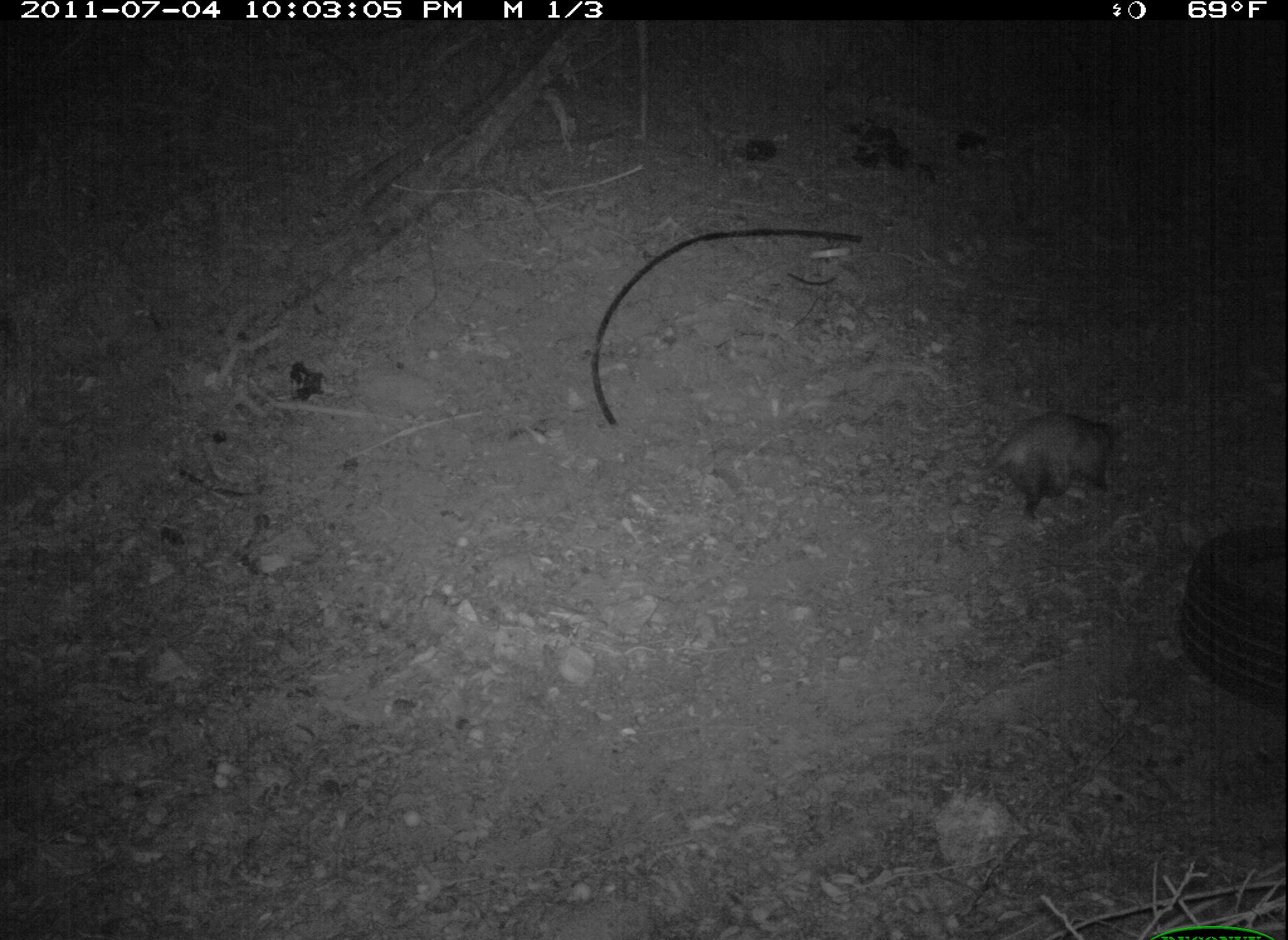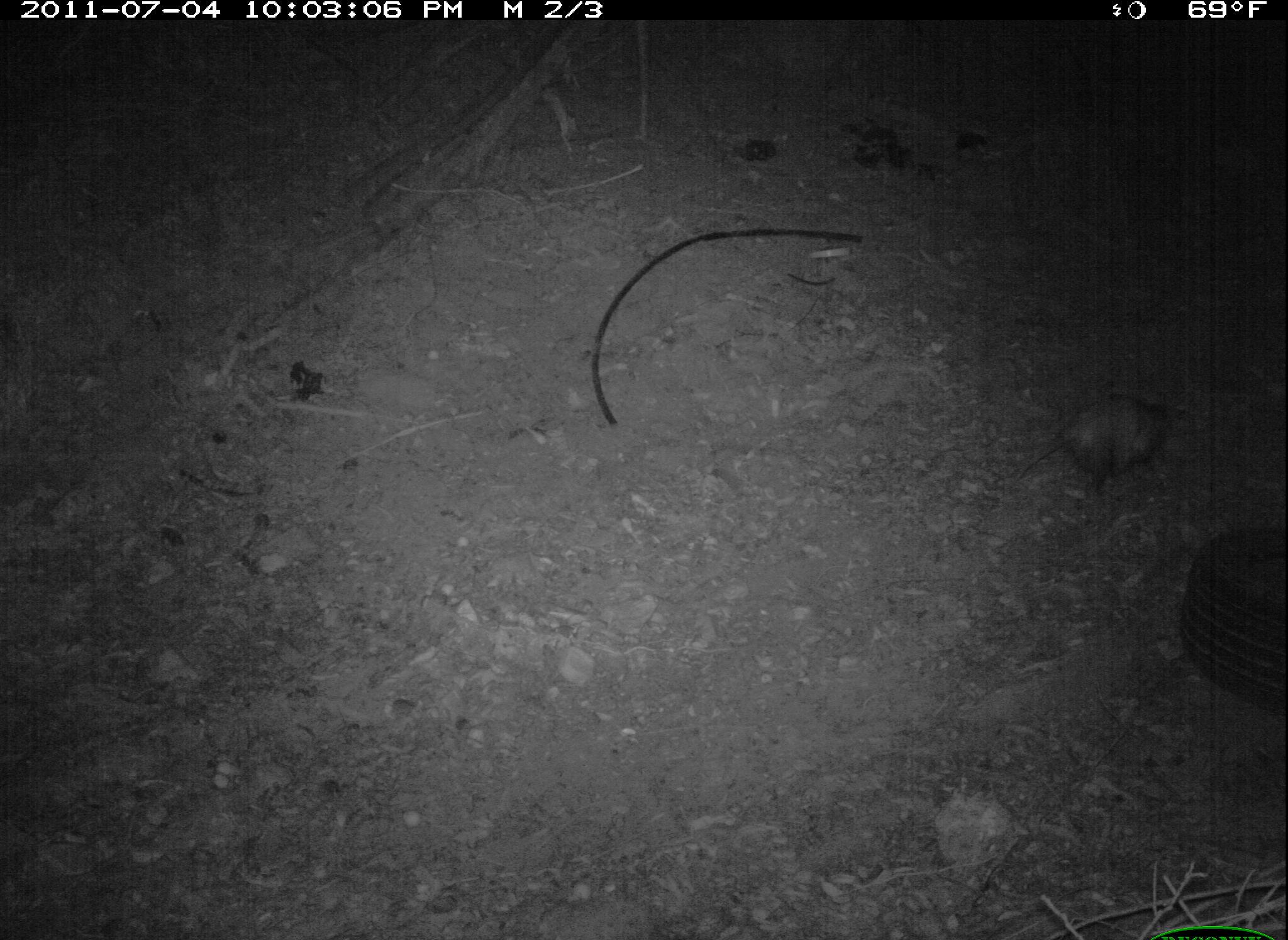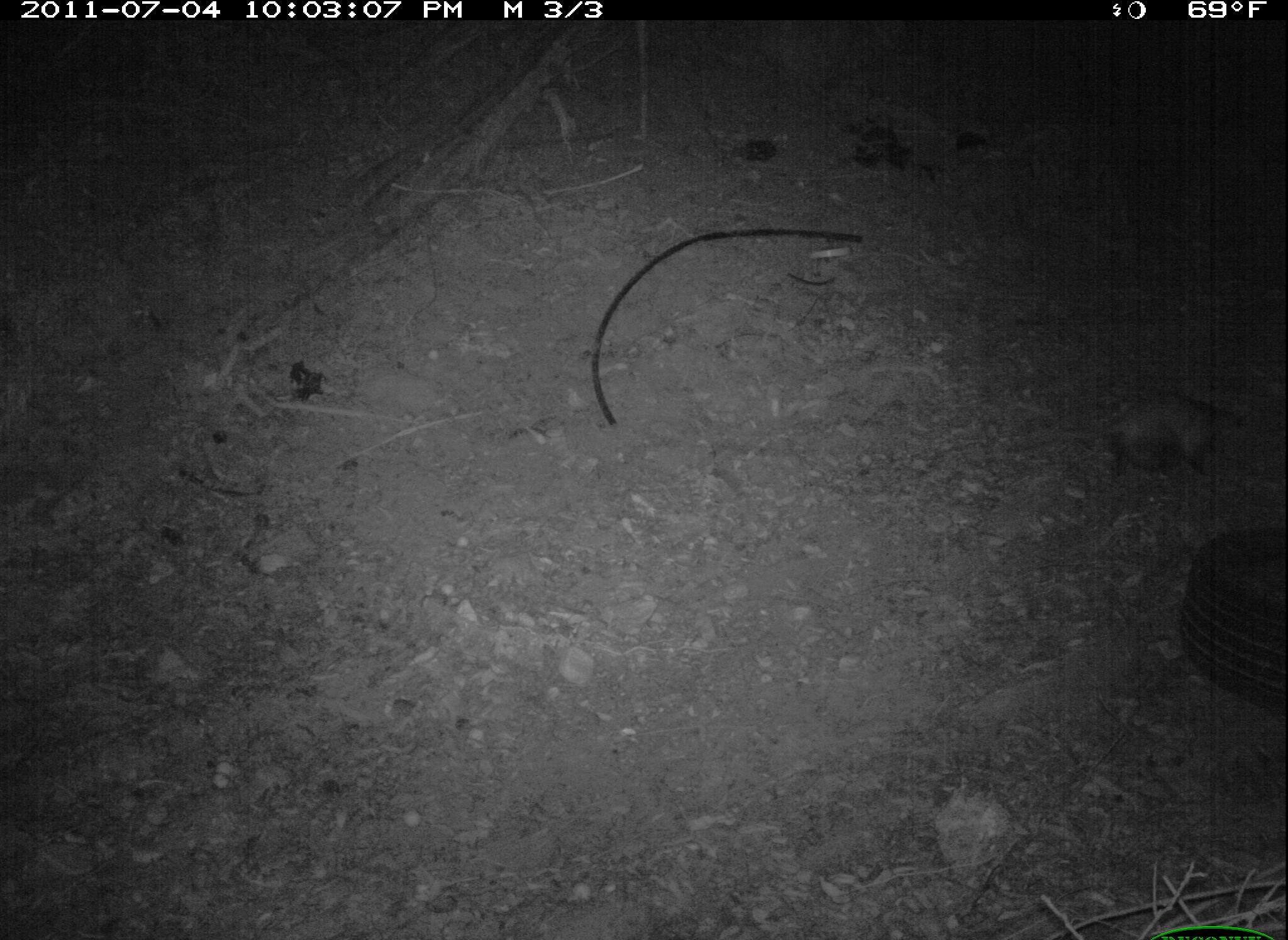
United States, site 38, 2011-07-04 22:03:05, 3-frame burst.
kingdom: Animalia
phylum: Chordata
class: Mammalia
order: Didelphimorphia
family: Didelphidae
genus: Didelphis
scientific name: Didelphis virginiana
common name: virginia opossum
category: opossum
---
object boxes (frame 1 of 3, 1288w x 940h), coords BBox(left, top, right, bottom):
opossum: BBox(960, 387, 1124, 543)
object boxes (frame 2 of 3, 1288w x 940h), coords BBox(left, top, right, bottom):
opossum: BBox(993, 379, 1188, 514)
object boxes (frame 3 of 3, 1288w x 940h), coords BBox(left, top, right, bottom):
opossum: BBox(1018, 383, 1256, 494)